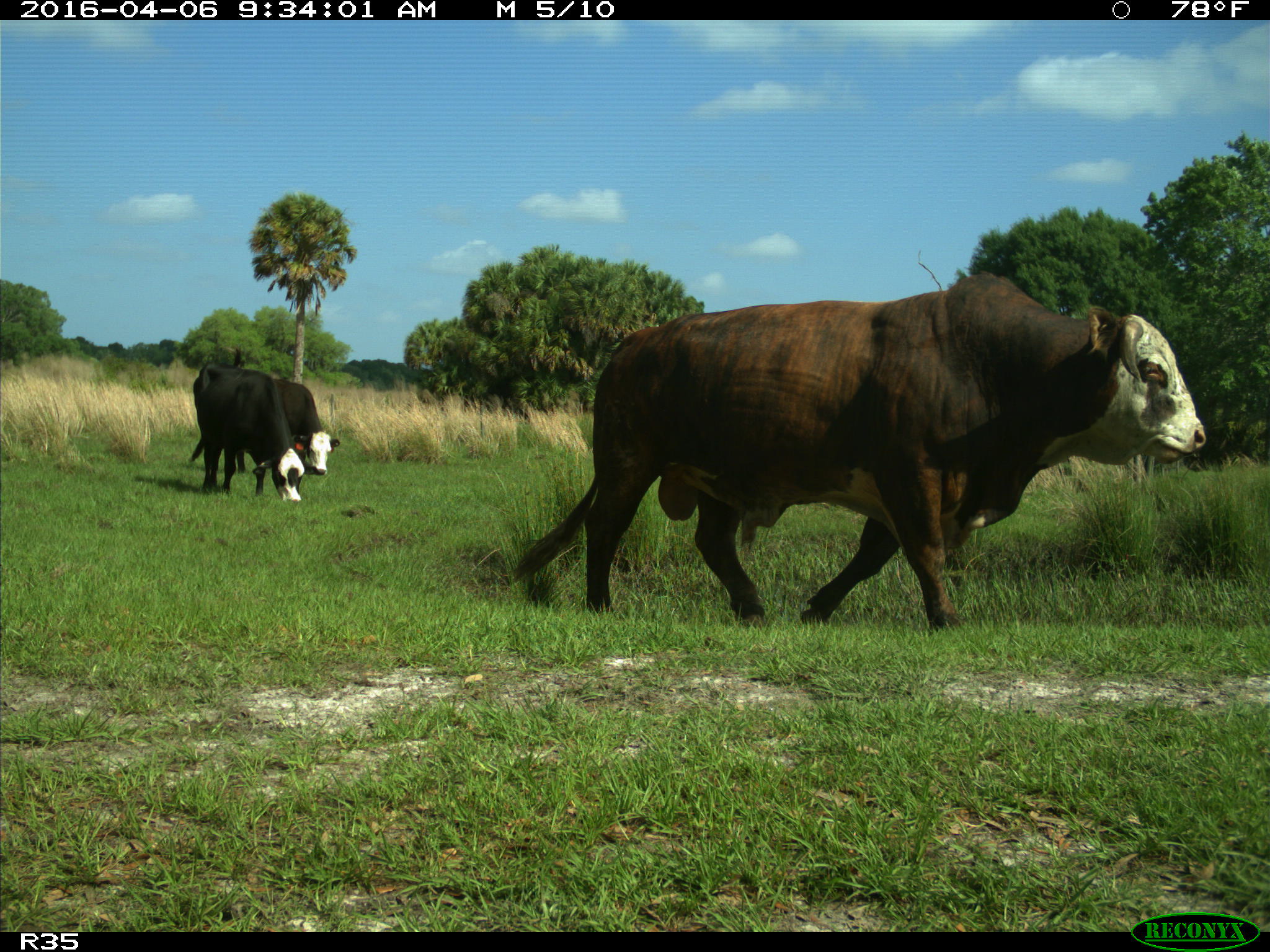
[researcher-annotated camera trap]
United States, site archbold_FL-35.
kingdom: Animalia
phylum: Chordata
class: Mammalia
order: Artiodactyla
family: Bovidae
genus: Bos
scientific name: Bos taurus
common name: domestic cow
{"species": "Bos taurus (domestic cow)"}